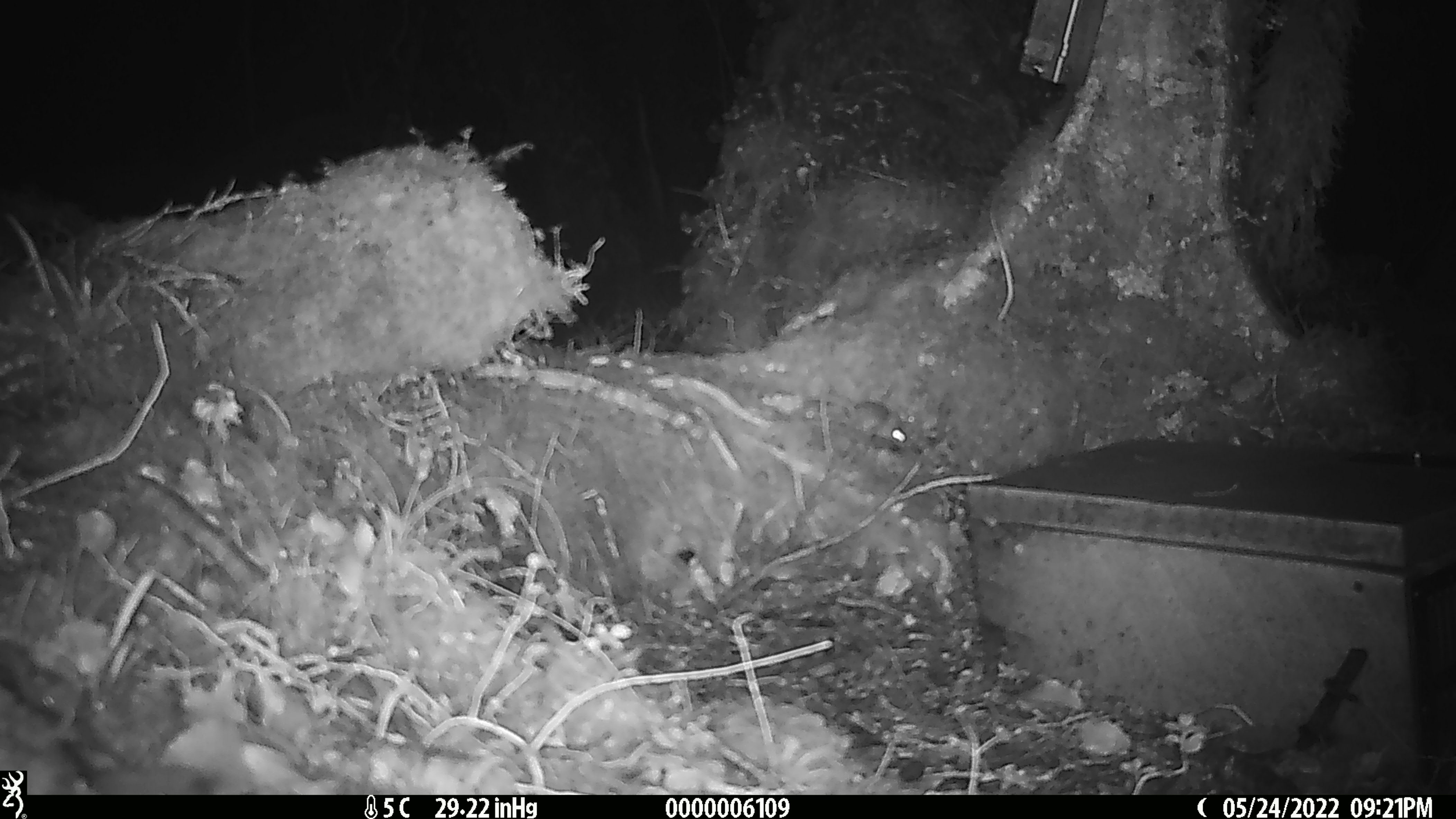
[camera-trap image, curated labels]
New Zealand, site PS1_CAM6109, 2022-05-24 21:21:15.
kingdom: Animalia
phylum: Chordata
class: Mammalia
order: Rodentia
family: Muridae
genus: Mus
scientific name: Mus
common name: mouse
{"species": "mouse (Mus)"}